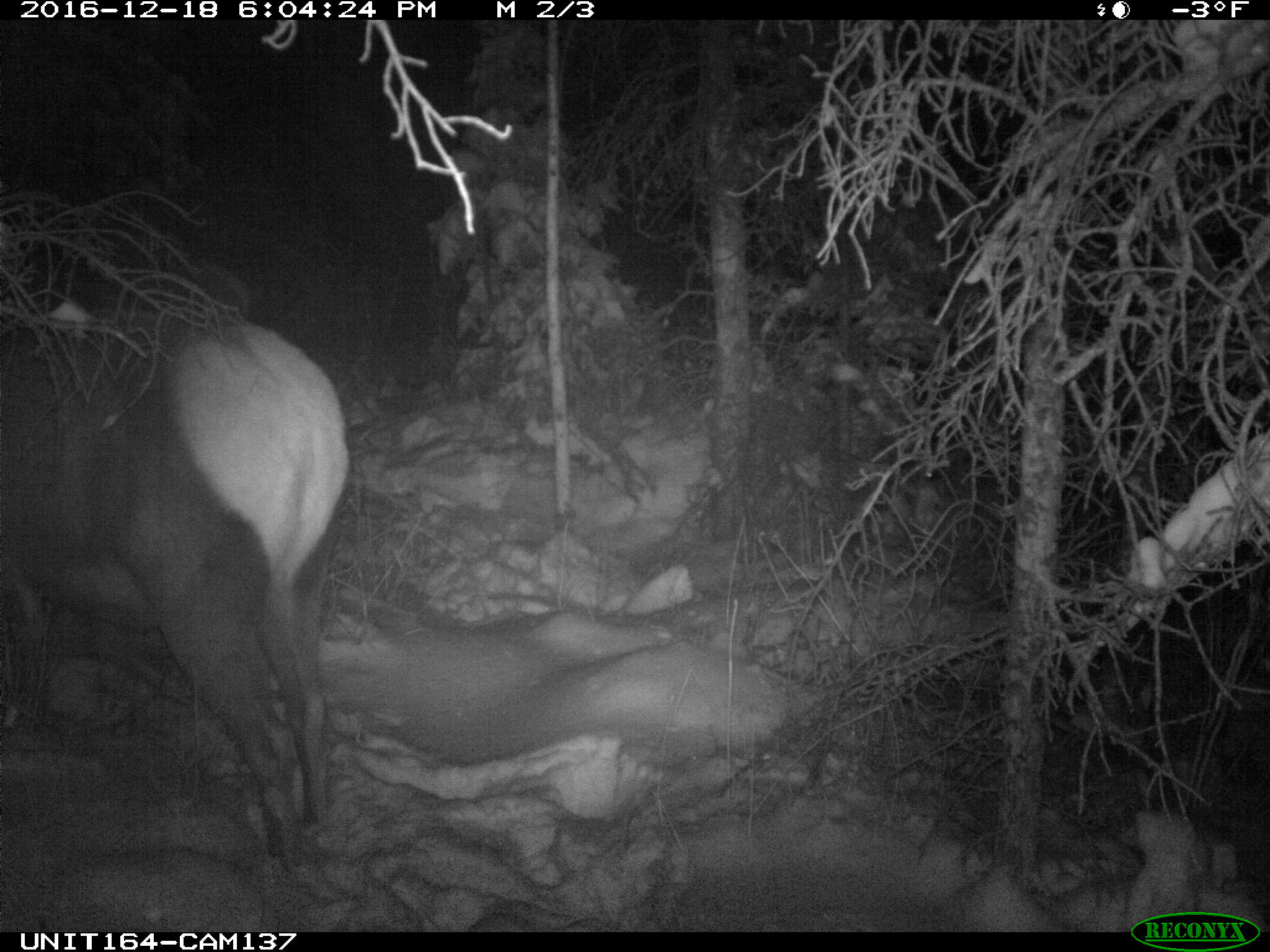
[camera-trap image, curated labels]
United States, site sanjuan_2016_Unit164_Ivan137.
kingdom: Animalia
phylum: Chordata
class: Mammalia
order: Artiodactyla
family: Cervidae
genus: Cervus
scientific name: Cervus elaphus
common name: red deer